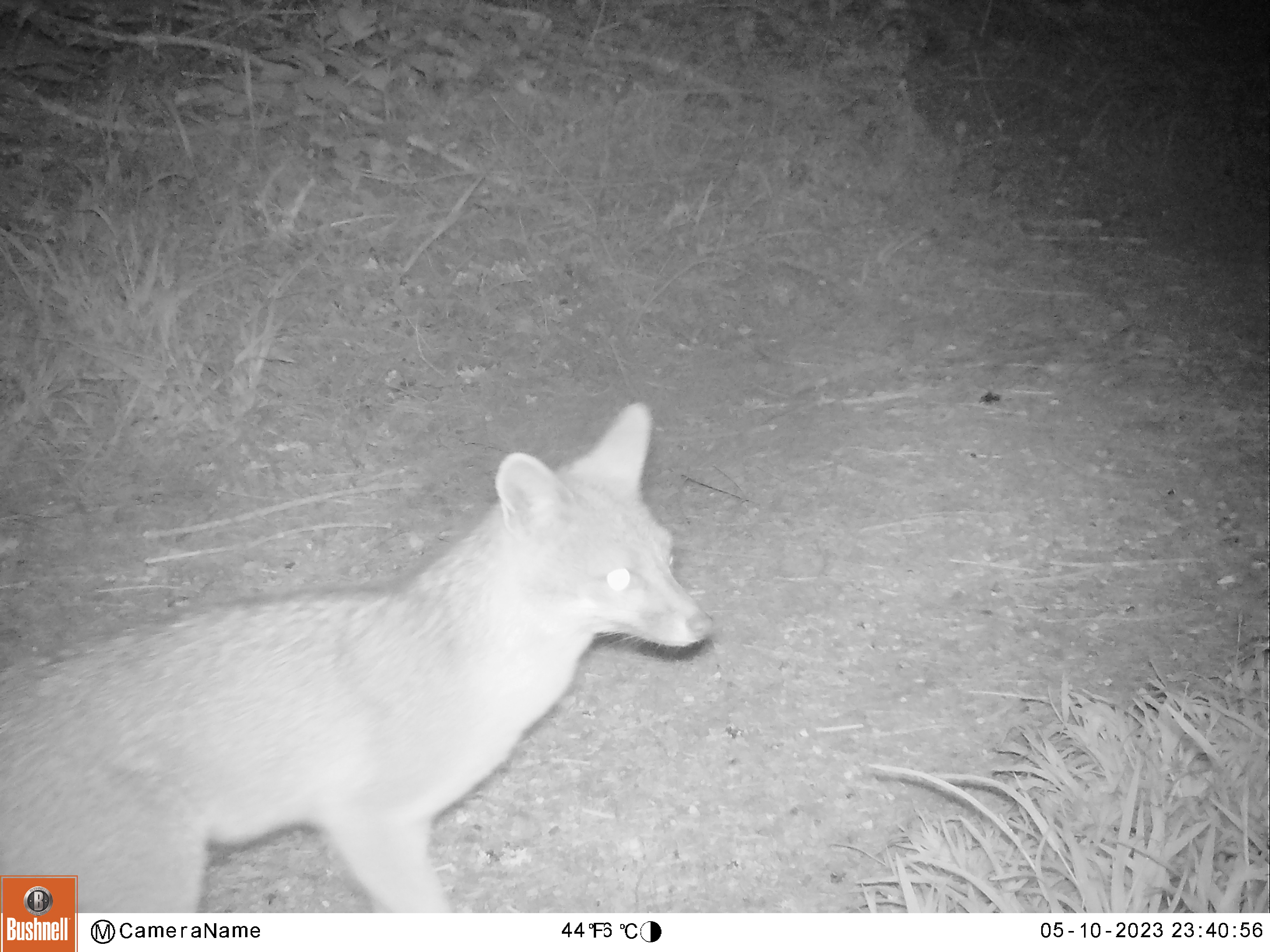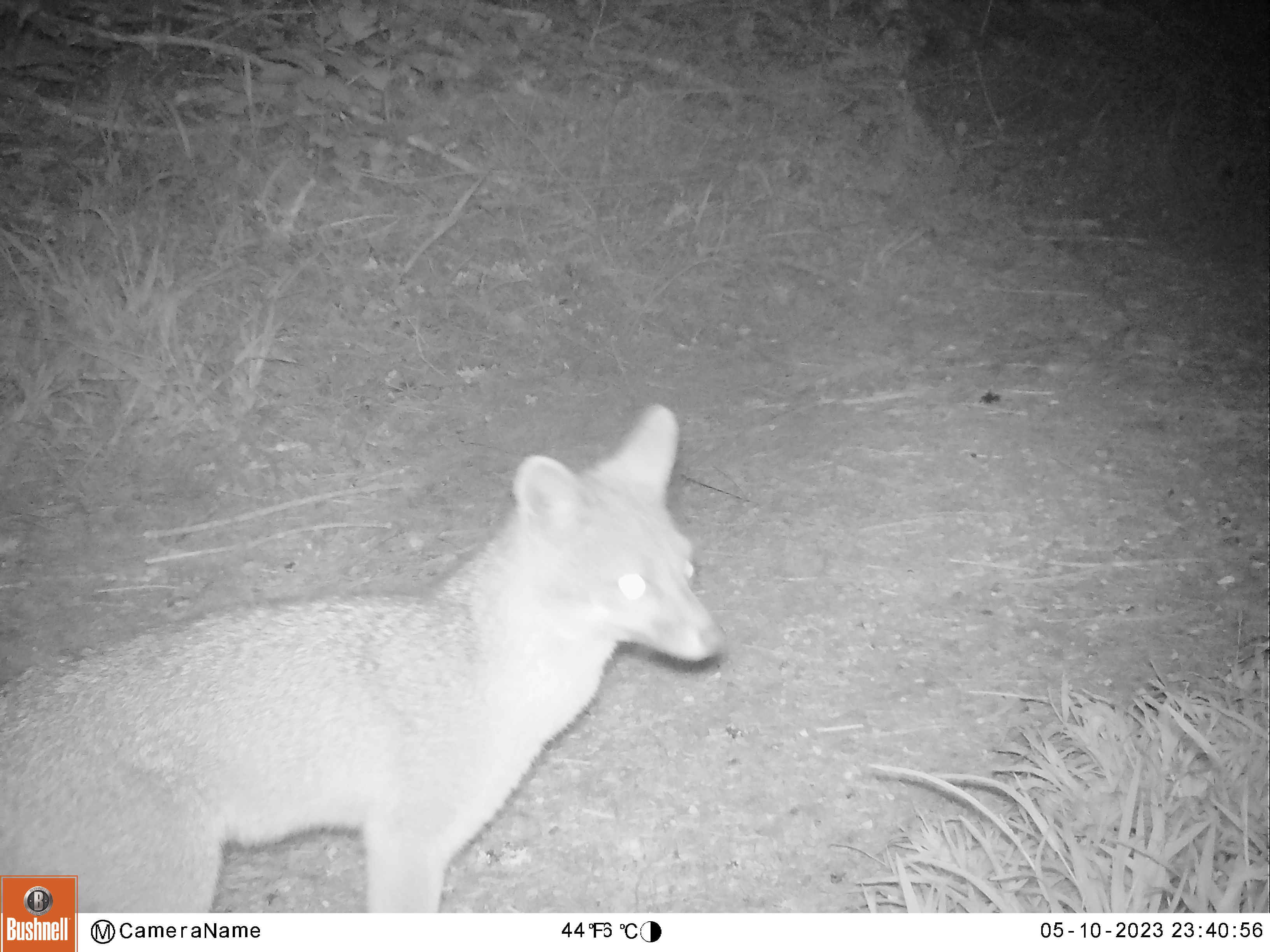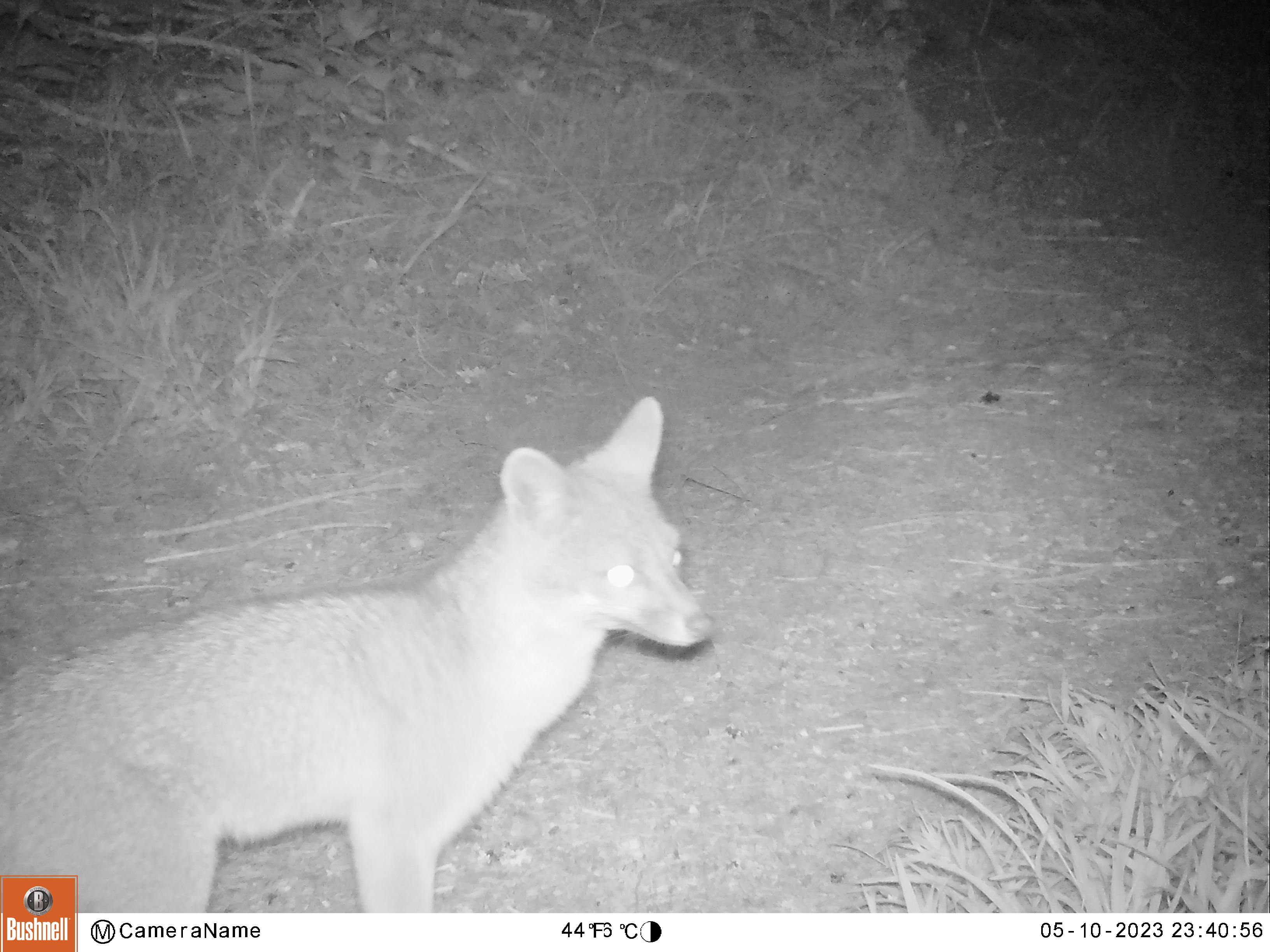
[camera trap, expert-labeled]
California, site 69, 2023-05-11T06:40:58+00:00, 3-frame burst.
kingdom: Animalia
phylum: Chordata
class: Mammalia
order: Carnivora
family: Canidae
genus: Urocyon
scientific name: Urocyon cinereoargenteus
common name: gray fox